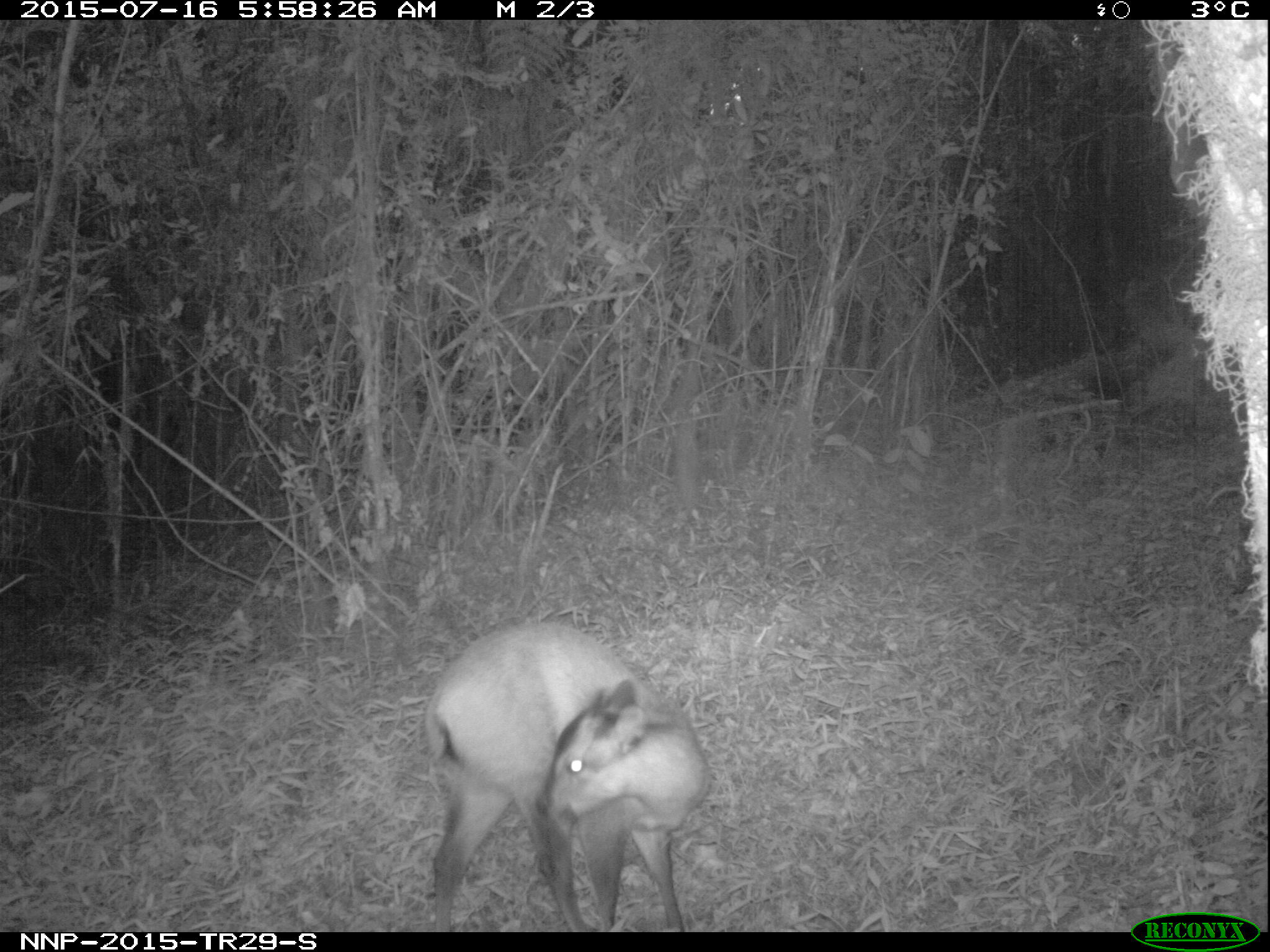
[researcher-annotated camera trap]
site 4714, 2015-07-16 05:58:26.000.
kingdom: Animalia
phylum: Chordata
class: Mammalia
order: Artiodactyla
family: Bovidae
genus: Cephalophus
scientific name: Cephalophus nigrifrons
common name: black-fronted duiker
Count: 1.